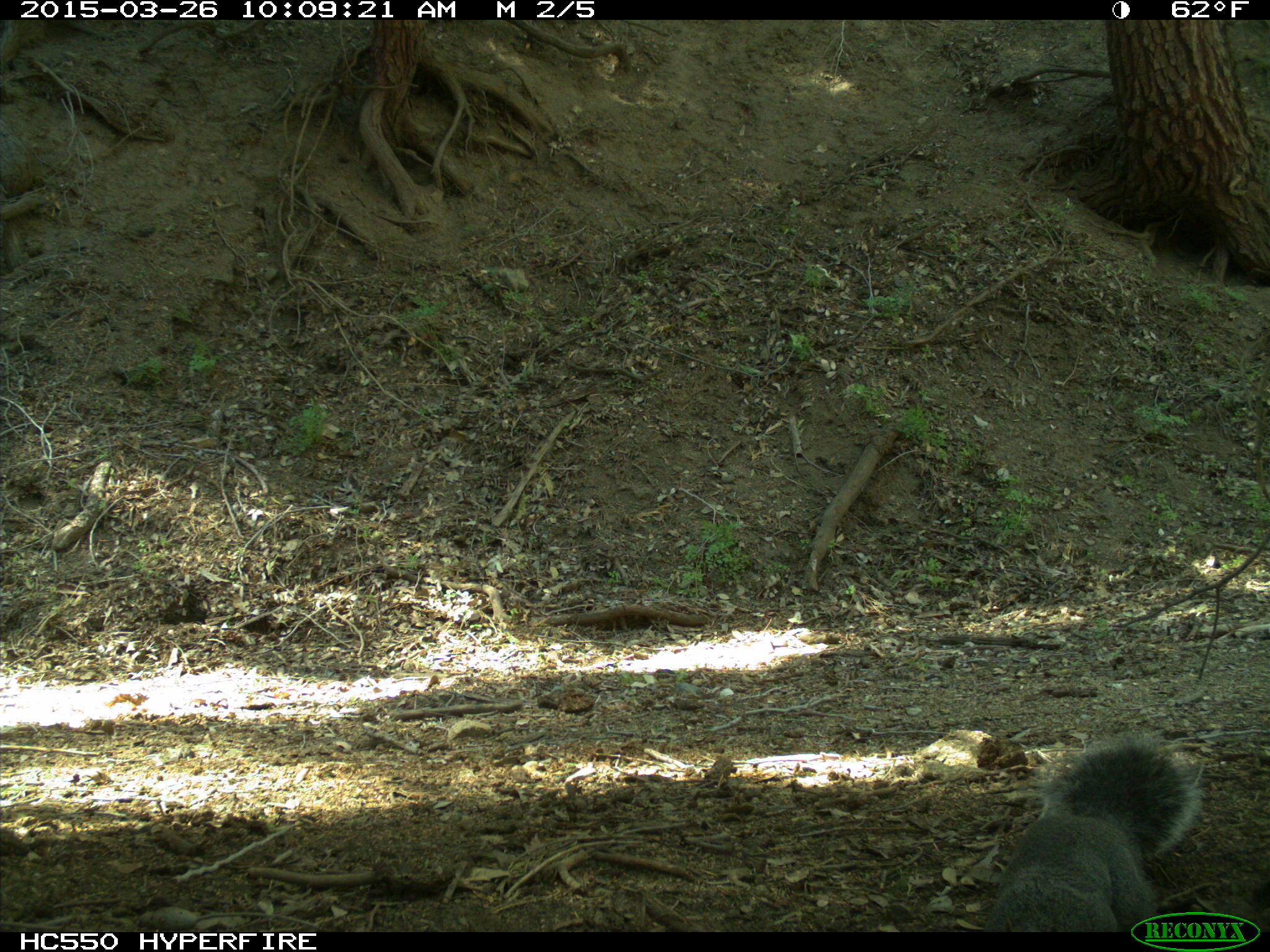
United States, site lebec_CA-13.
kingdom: Animalia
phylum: Chordata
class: Mammalia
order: Rodentia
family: Sciuridae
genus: Sciurus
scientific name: Sciurus carolinensis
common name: eastern gray squirrel